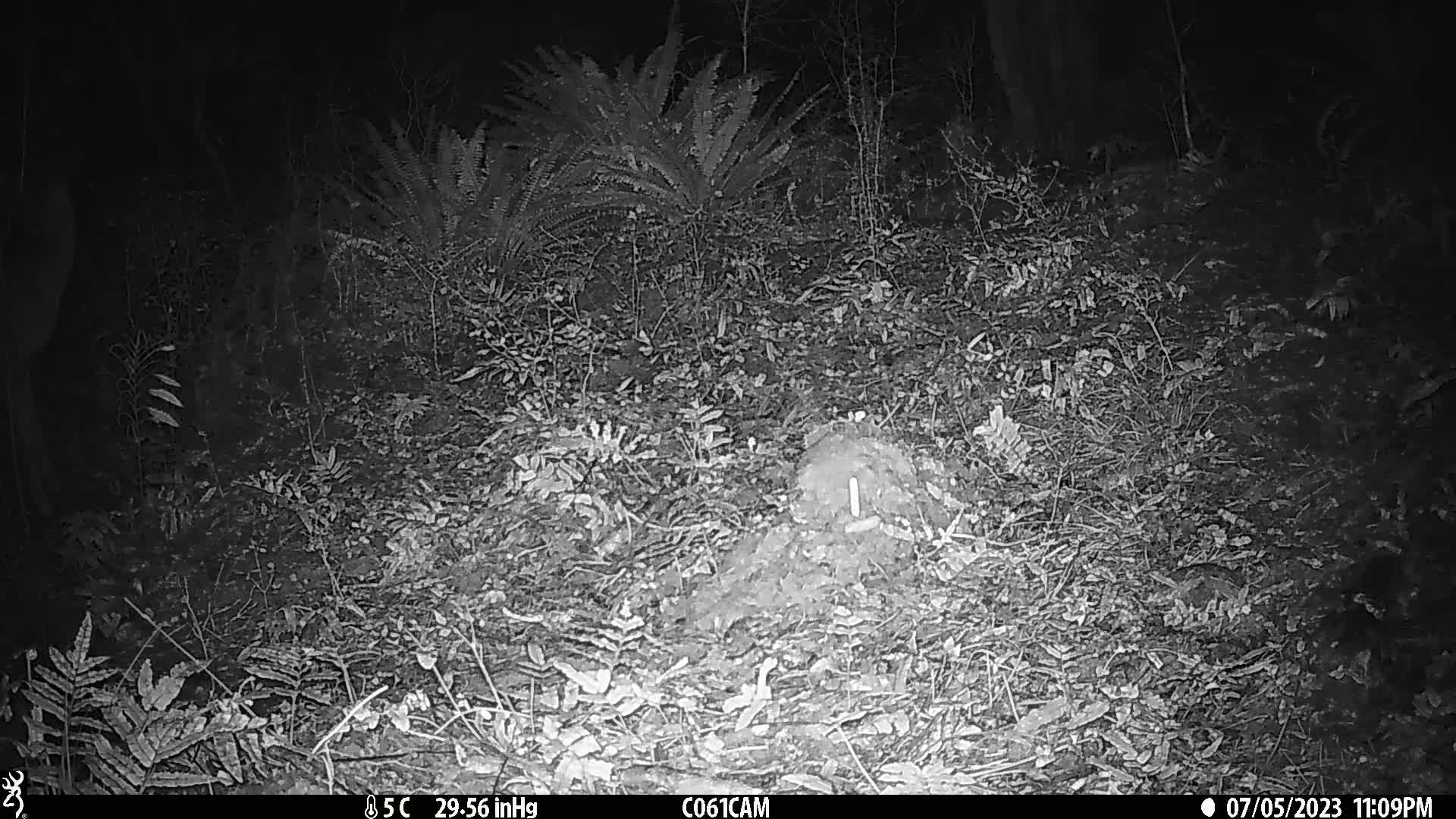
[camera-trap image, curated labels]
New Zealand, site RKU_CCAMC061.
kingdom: Animalia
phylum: Chordata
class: Mammalia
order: Artiodactyla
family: Cervidae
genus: Odocoileus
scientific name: Odocoileus virginianus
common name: white-tailed deer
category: white tailed deer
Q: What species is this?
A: White tailed deer (white-tailed deer) (Odocoileus virginianus).